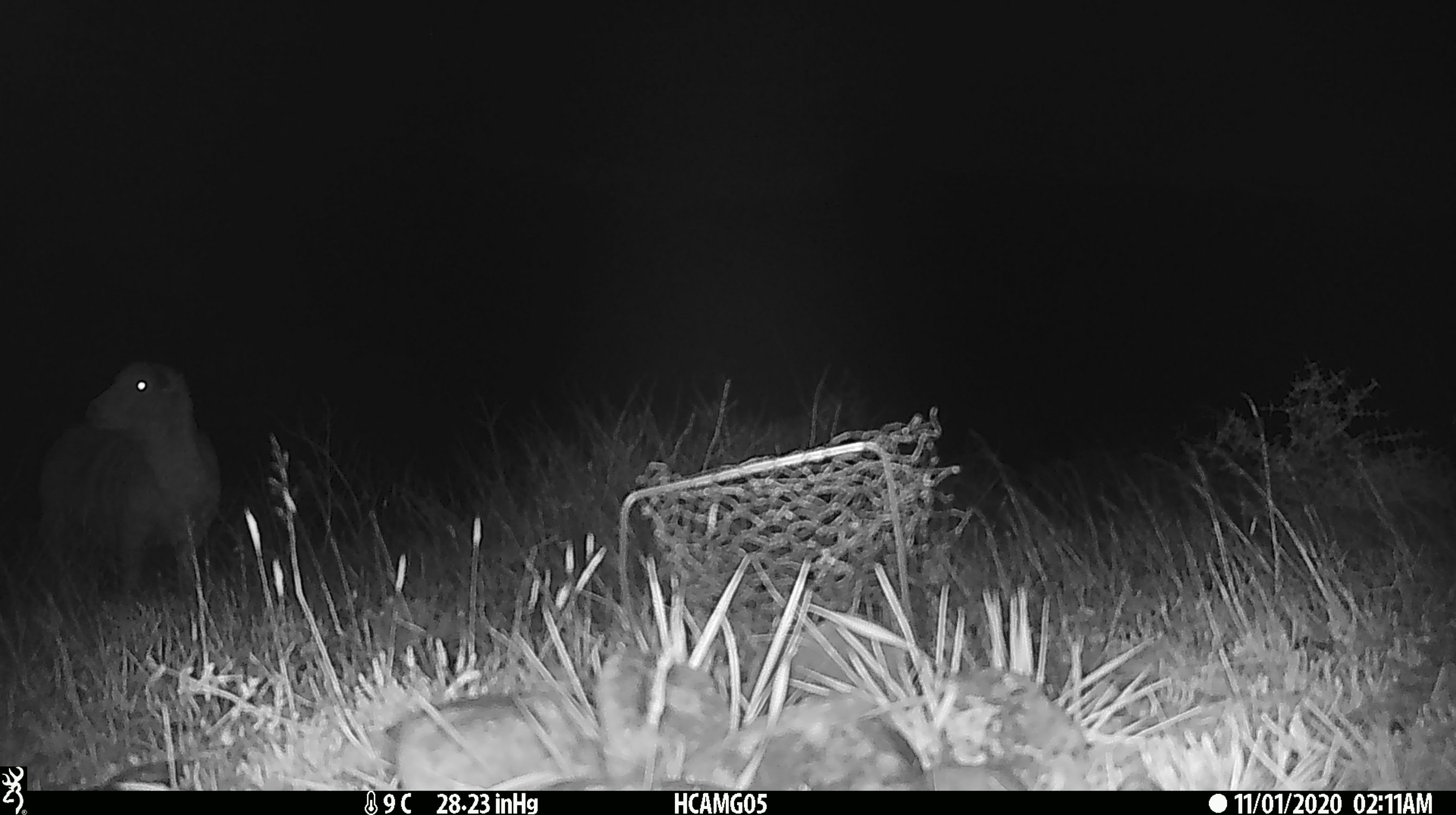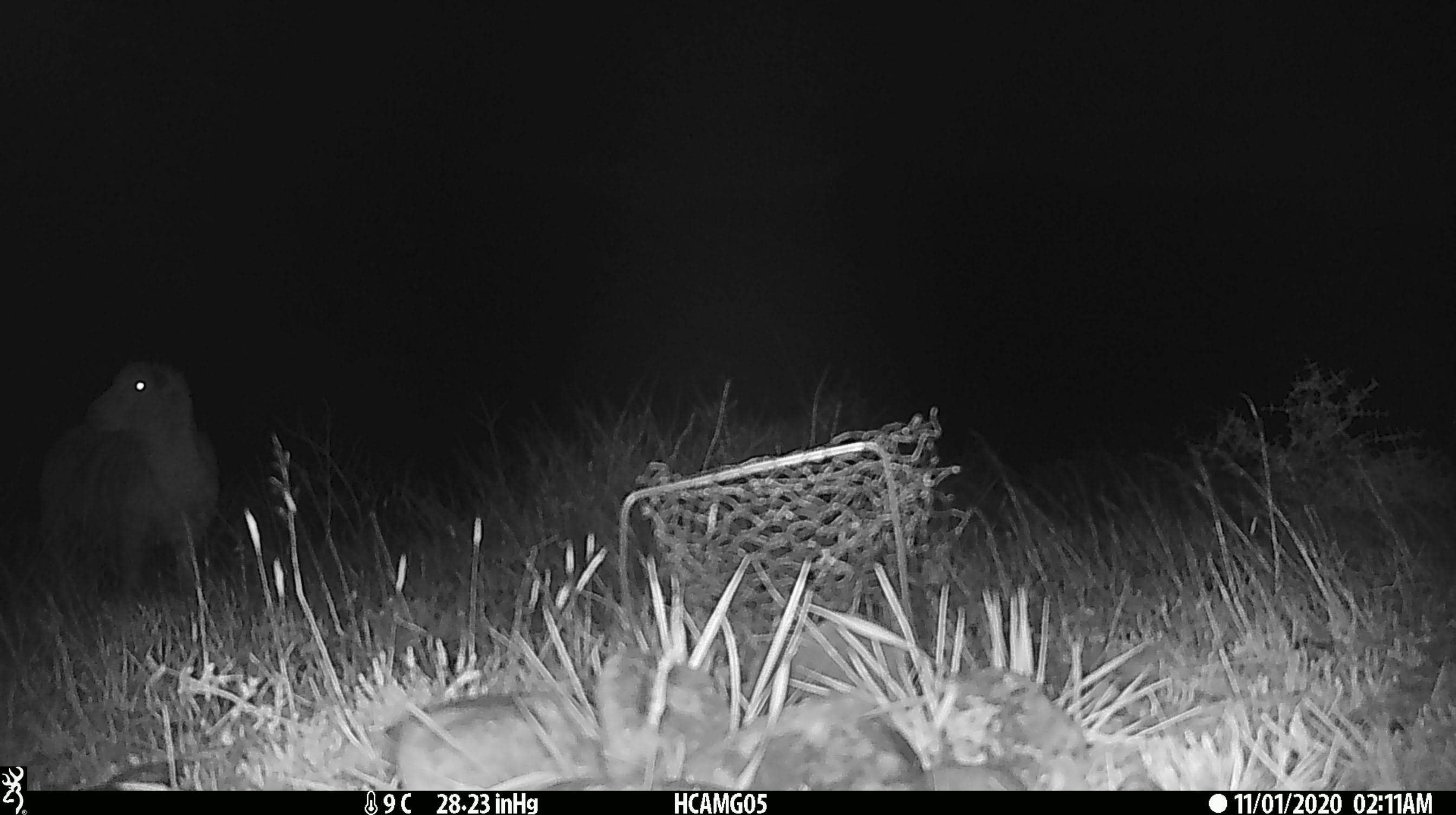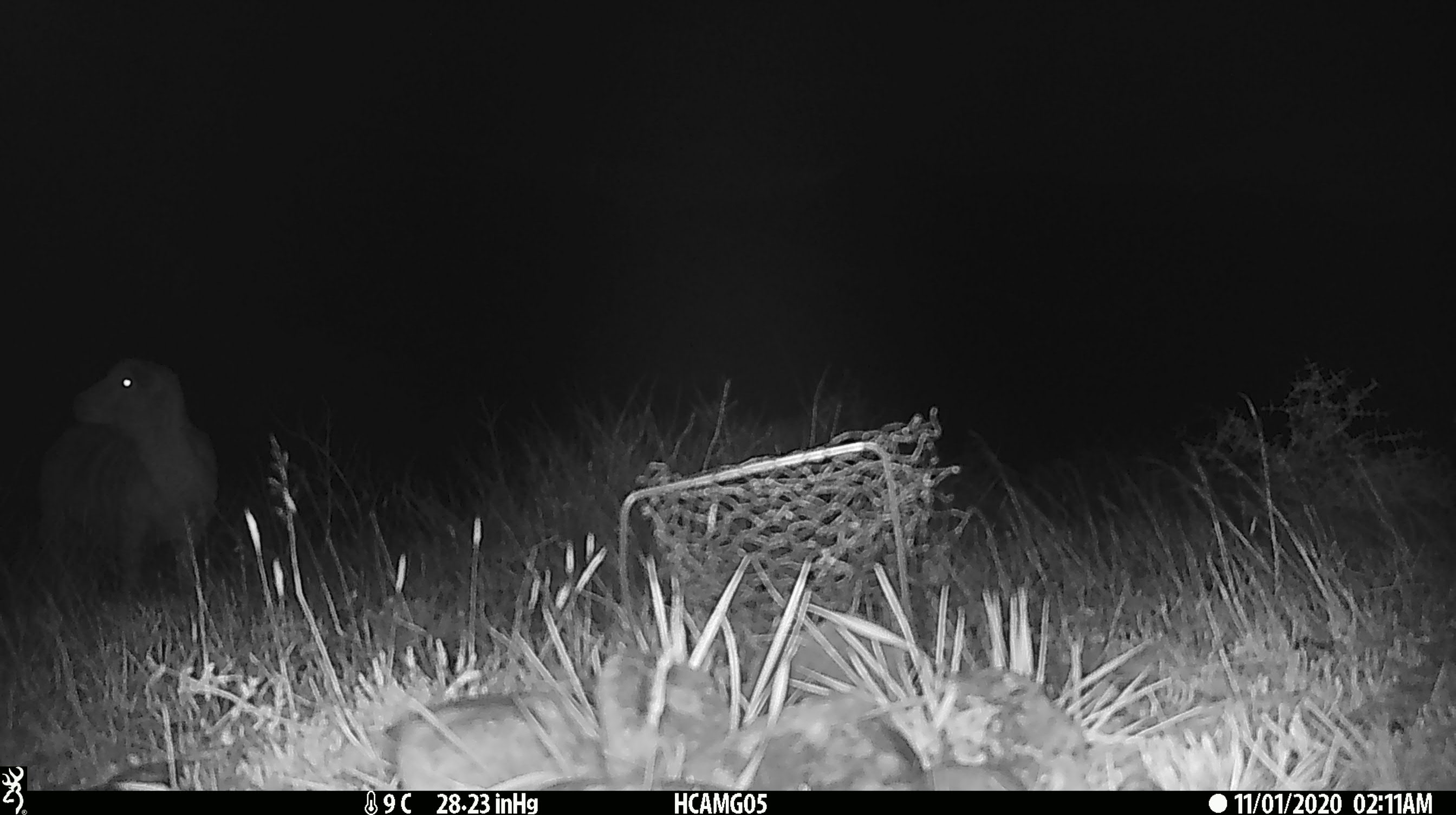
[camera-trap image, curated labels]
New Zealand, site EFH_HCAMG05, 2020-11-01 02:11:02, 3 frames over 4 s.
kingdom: Animalia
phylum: Chordata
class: Mammalia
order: Artiodactyla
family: Bovidae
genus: Ovis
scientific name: Ovis aries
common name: domestic sheep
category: sheep